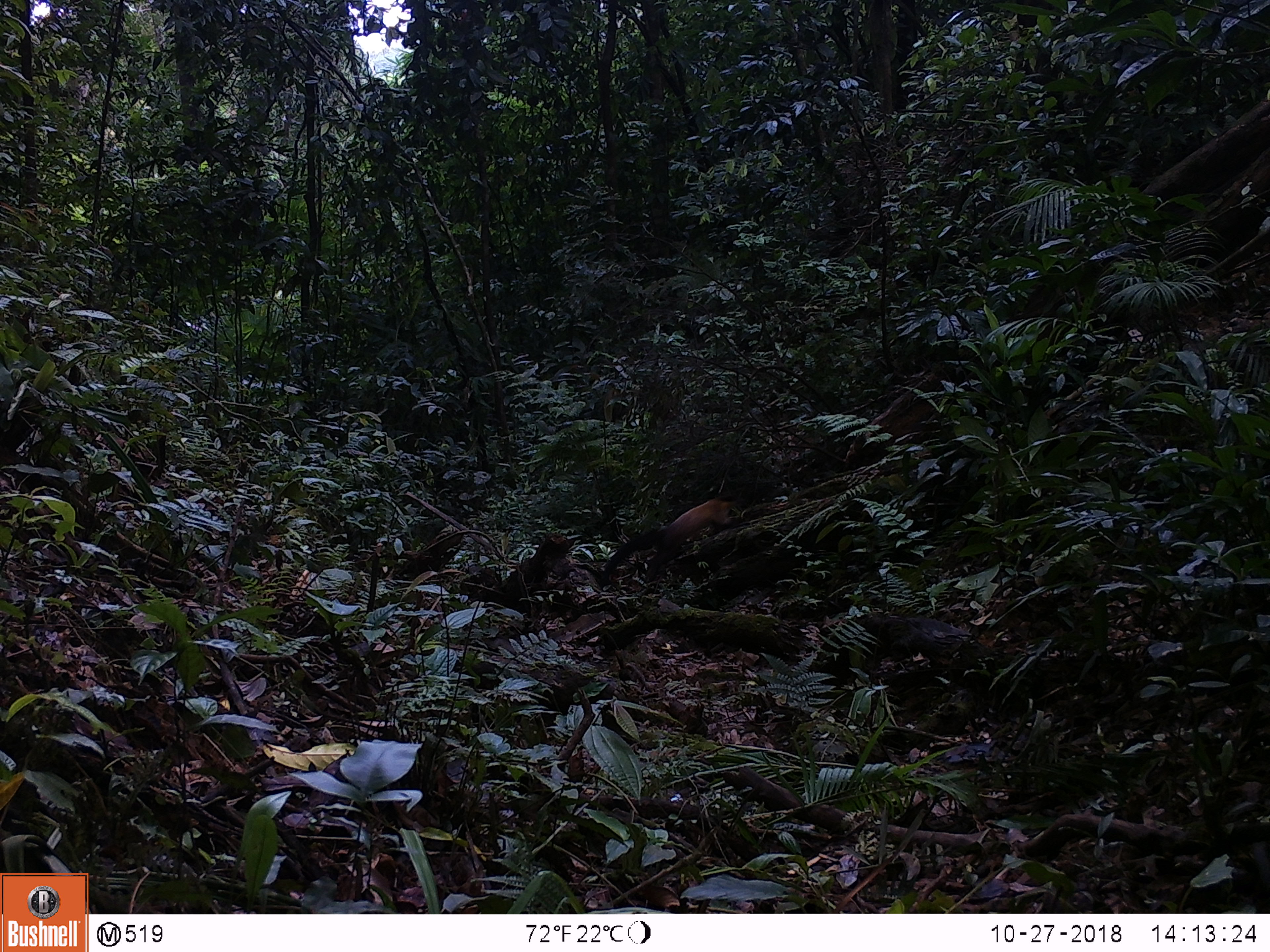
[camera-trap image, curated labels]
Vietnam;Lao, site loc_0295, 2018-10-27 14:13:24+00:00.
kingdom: Animalia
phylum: Chordata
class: Mammalia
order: Carnivora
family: Mustelidae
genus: Martes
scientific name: Martes flavigula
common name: yellow-throated marten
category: yellow throated marten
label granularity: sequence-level